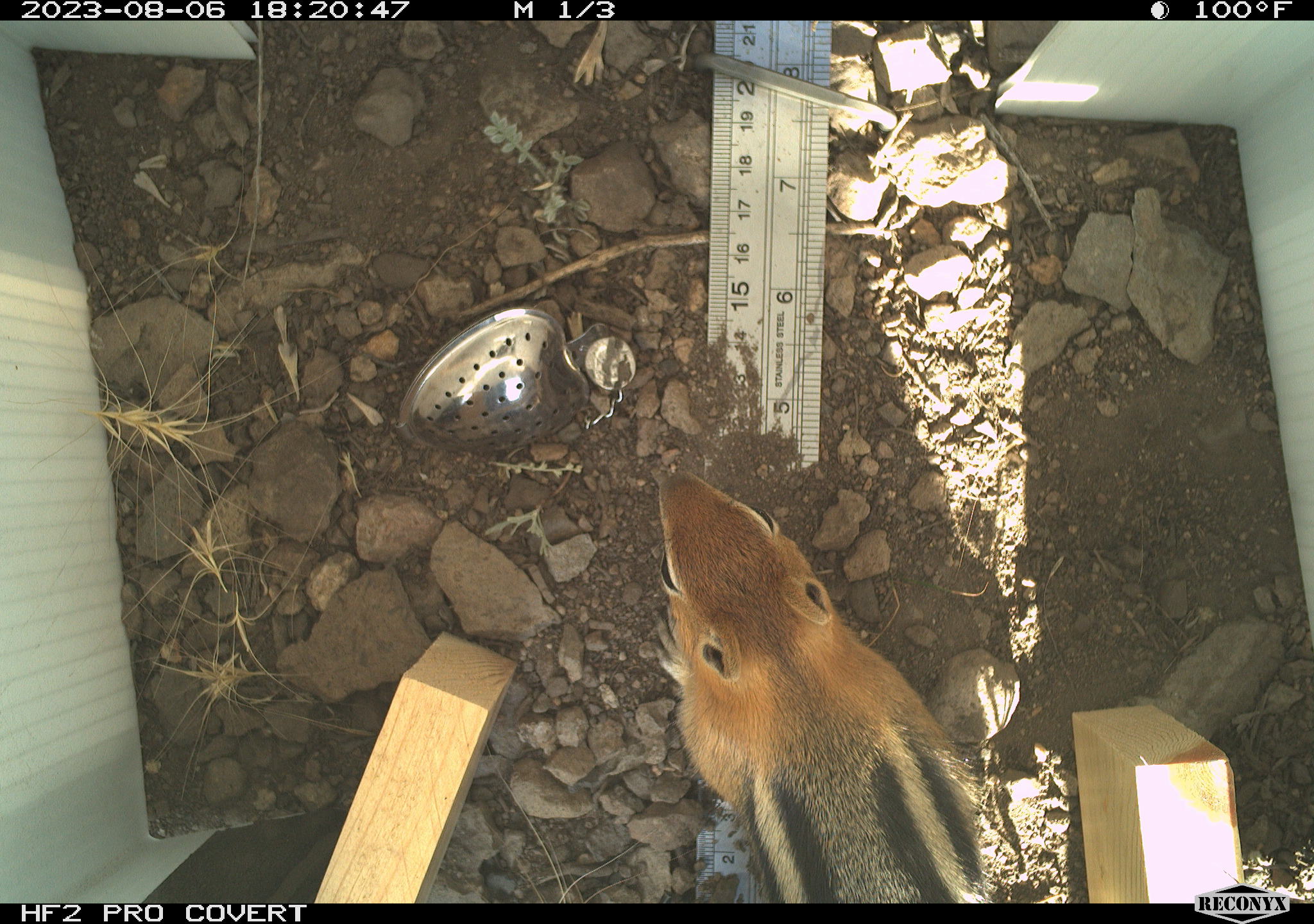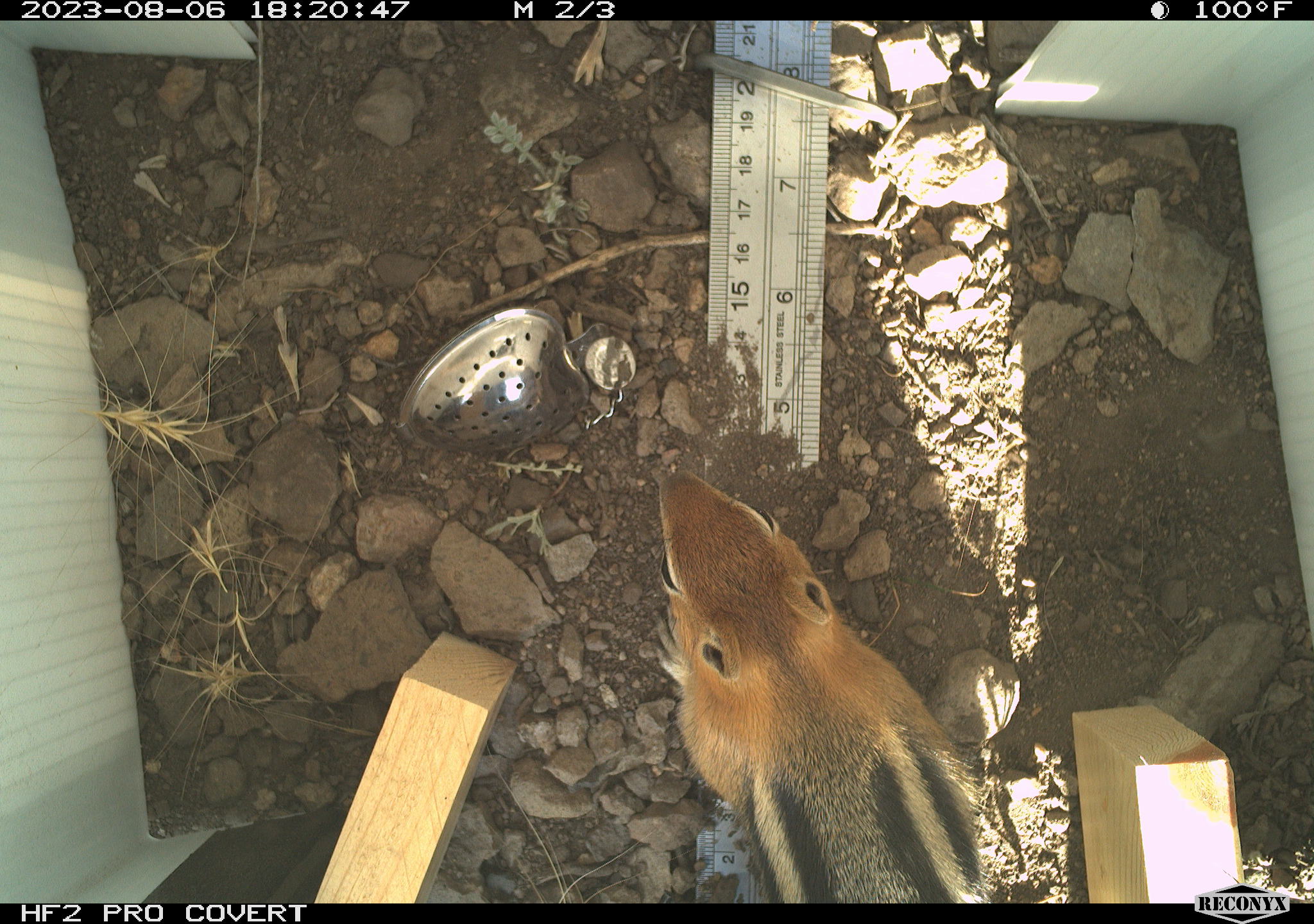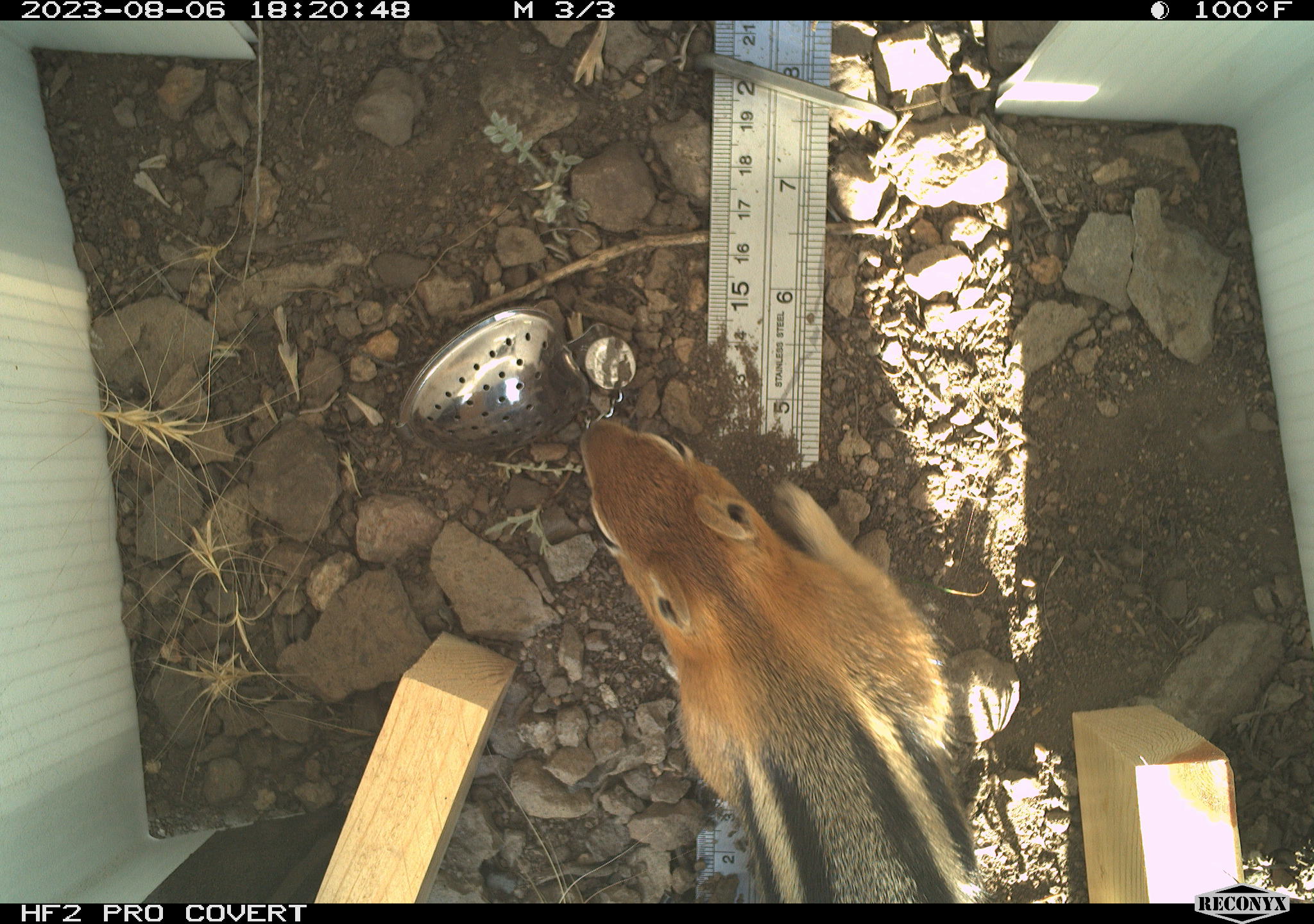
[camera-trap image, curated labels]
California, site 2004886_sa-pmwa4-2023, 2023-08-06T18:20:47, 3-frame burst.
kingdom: Animalia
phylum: Chordata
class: Mammalia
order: Rodentia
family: Sciuridae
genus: Callospermophilus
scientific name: Callospermophilus lateralis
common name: golden mantled ground squirrel